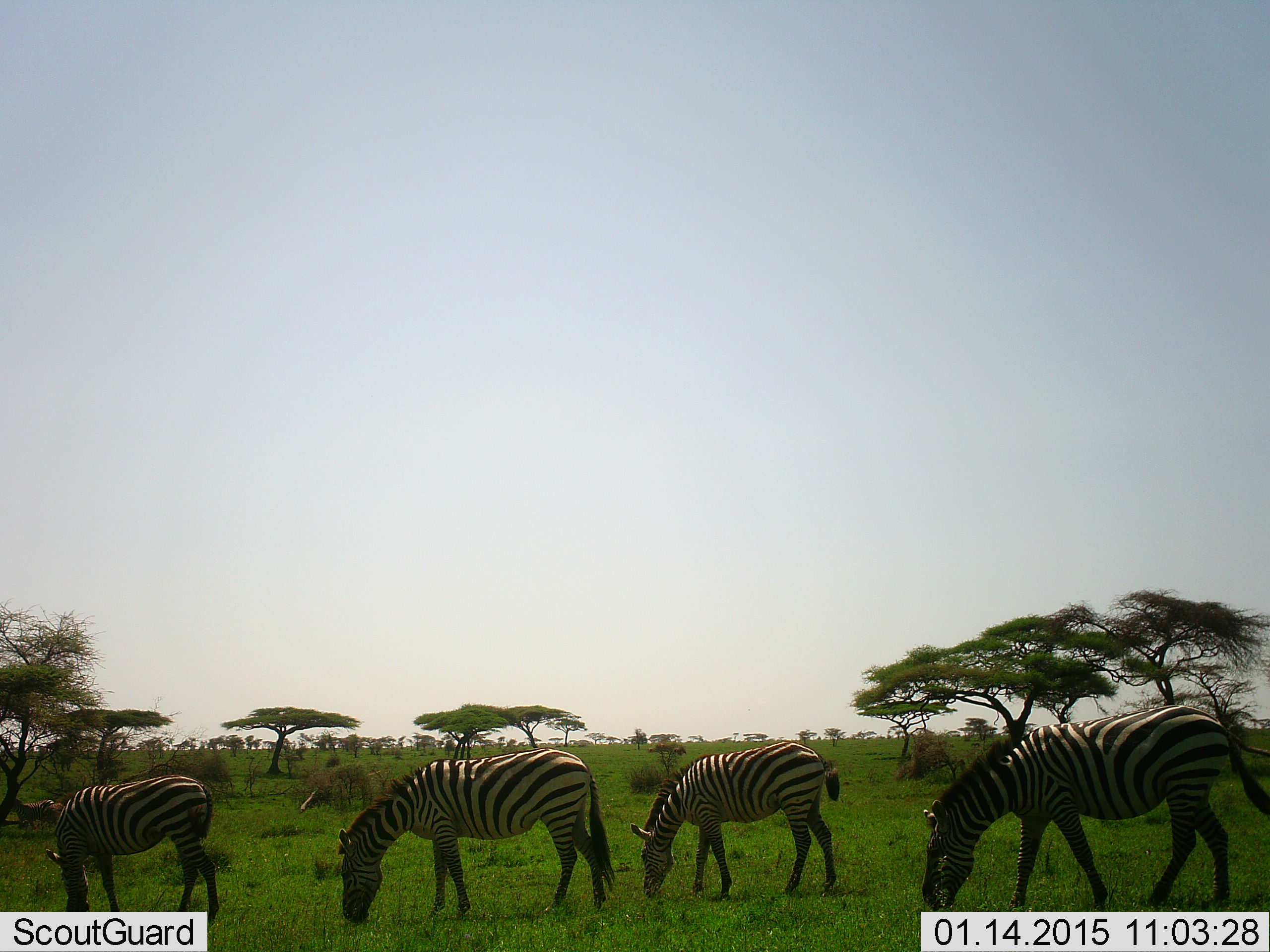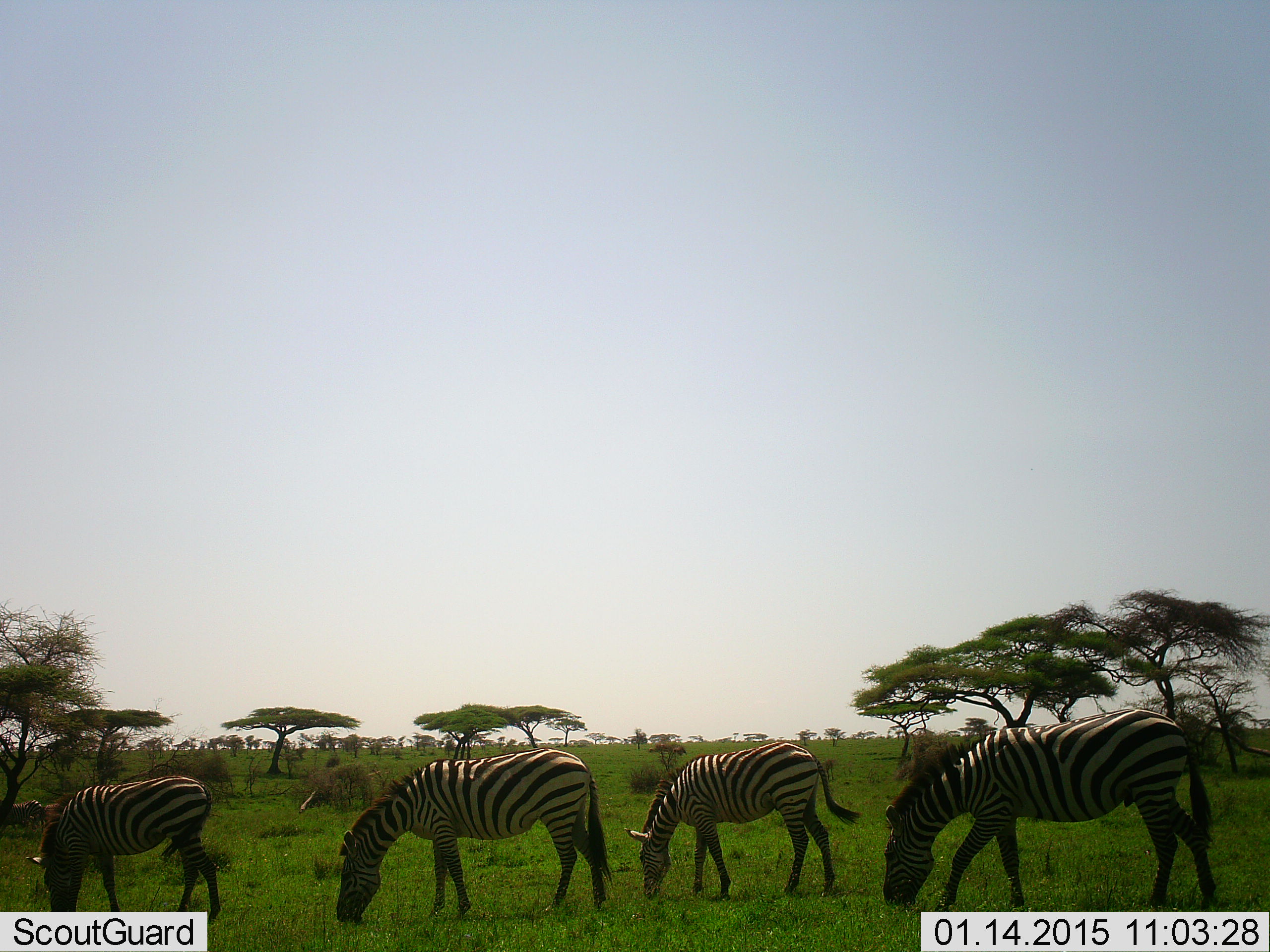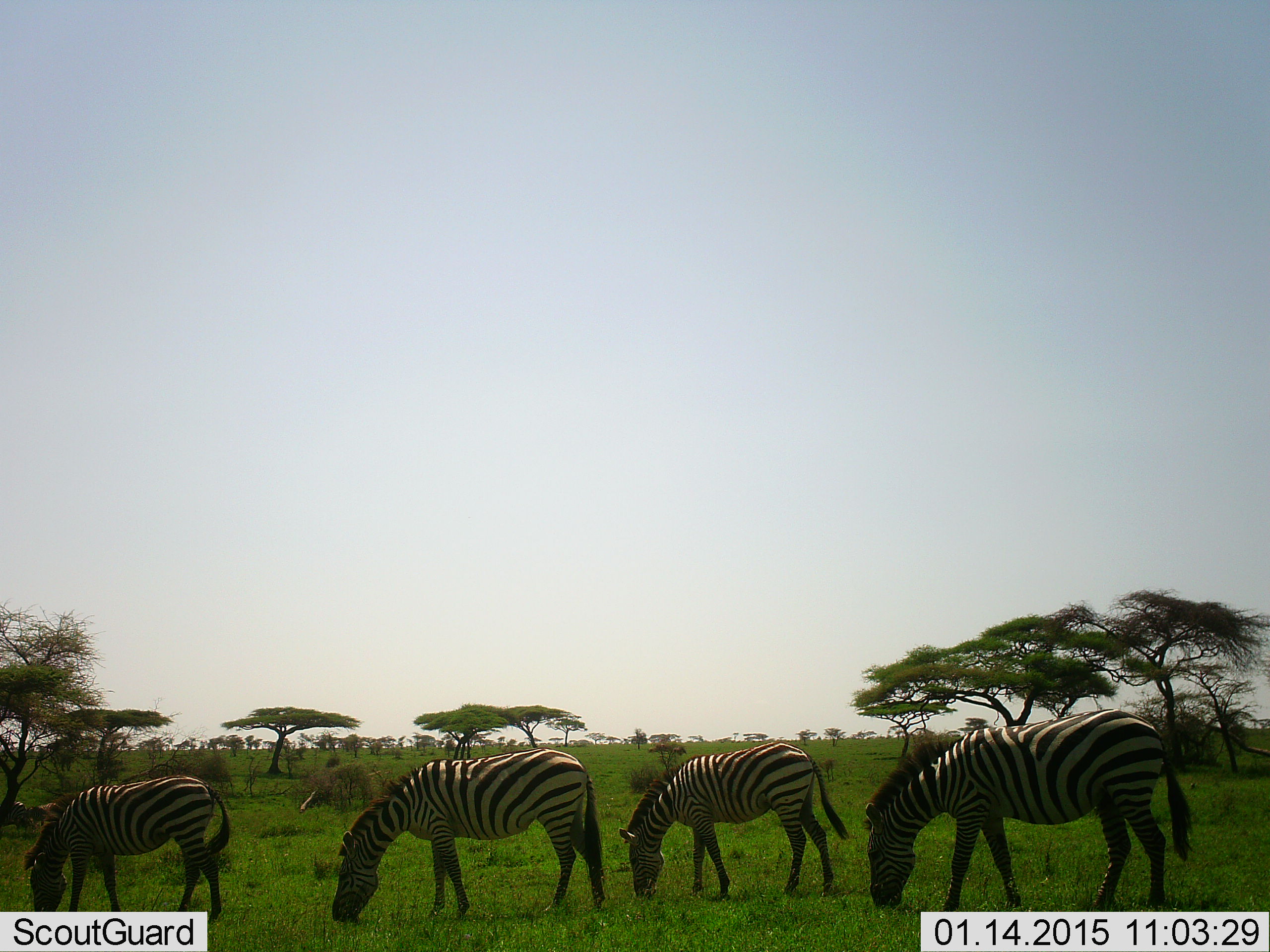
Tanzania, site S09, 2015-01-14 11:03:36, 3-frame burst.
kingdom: Animalia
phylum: Chordata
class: Mammalia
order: Perissodactyla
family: Equidae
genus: Equus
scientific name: Equus quagga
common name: plains zebra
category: zebra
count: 4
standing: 10%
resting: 0%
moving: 0%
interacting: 0%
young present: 10%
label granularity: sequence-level